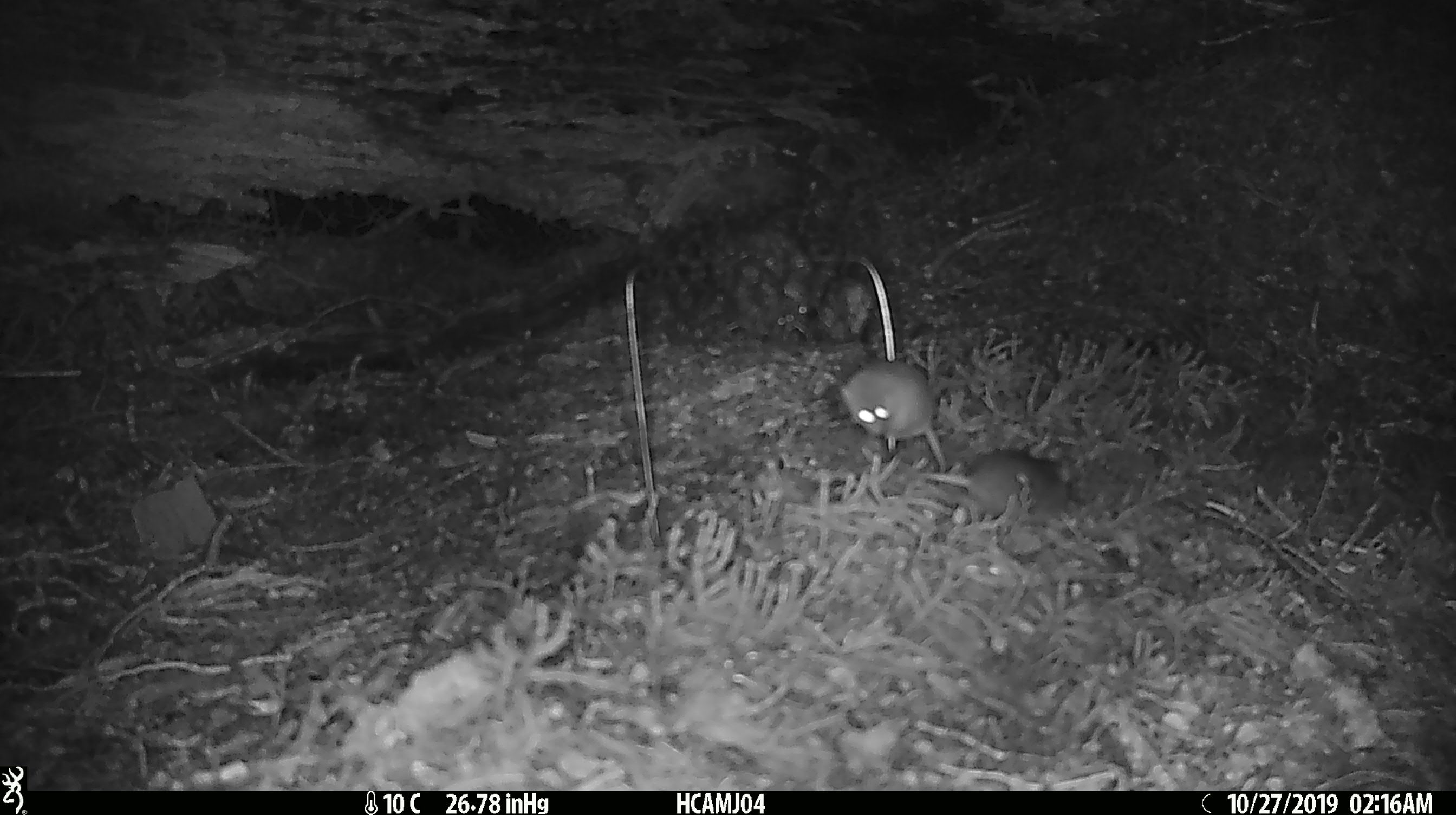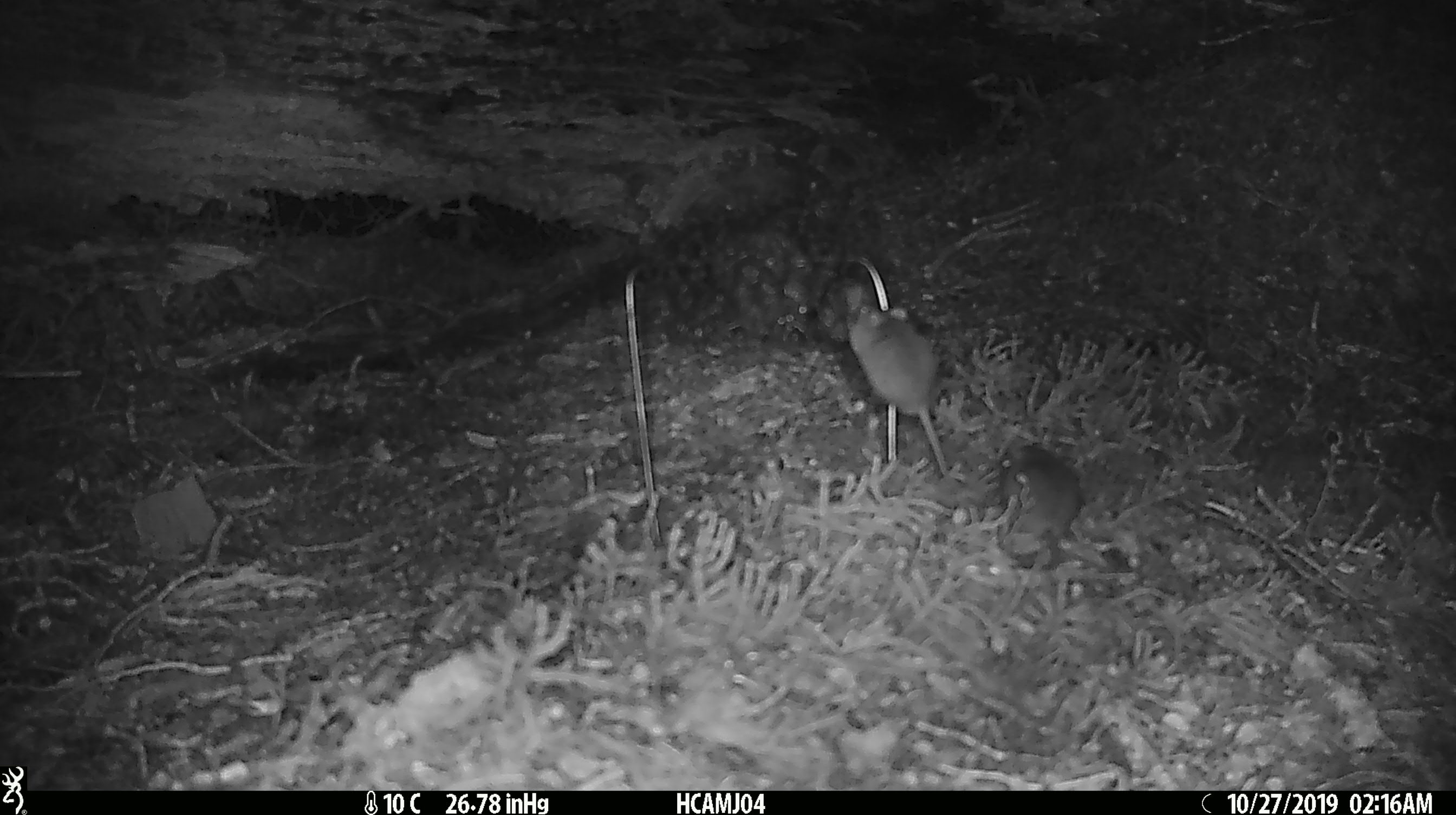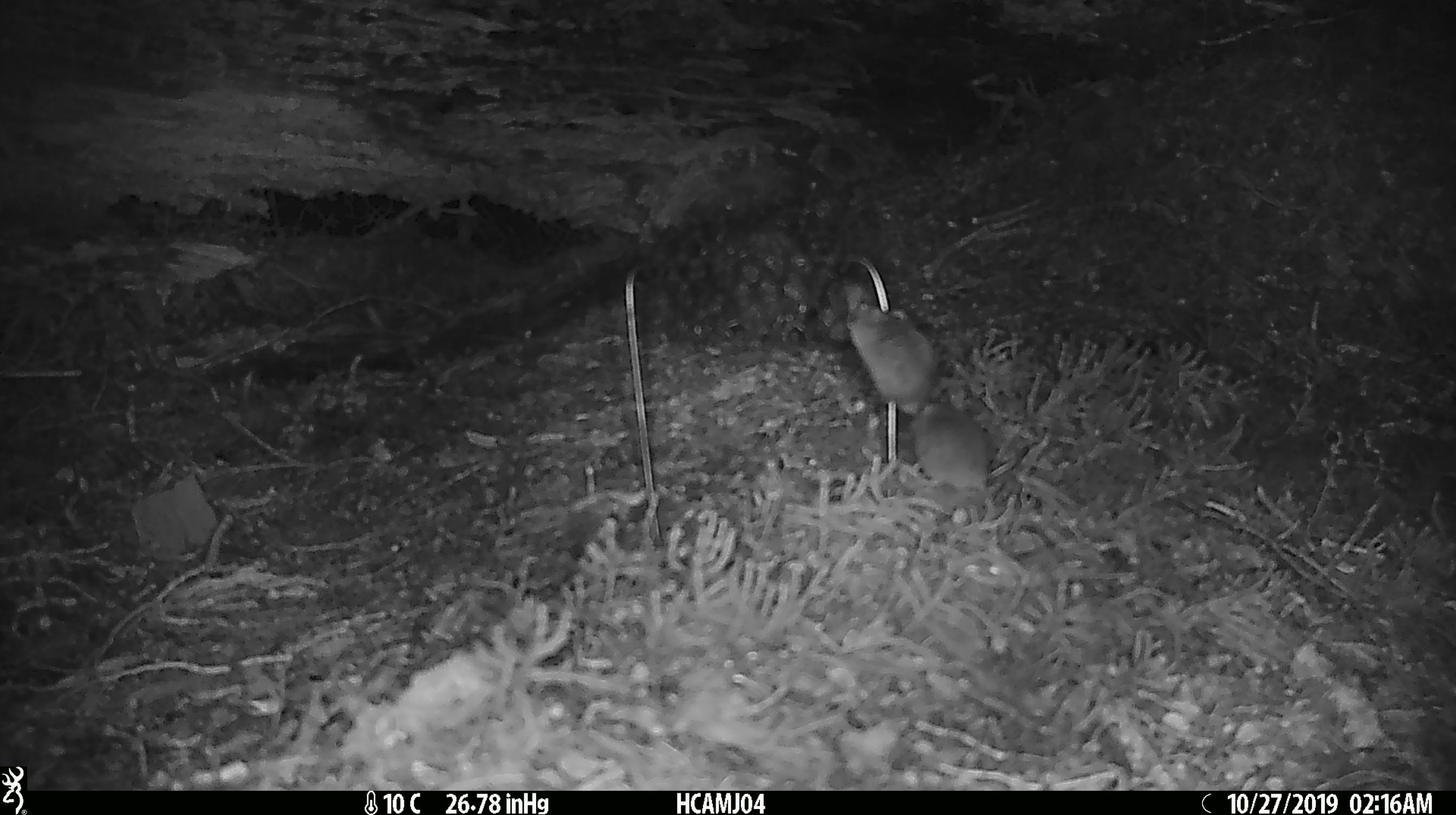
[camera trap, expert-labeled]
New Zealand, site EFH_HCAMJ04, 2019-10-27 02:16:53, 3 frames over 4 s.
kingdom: Animalia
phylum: Chordata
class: Mammalia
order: Rodentia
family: Muridae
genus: Mus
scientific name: Mus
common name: mouse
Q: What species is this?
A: Mouse (Mus).